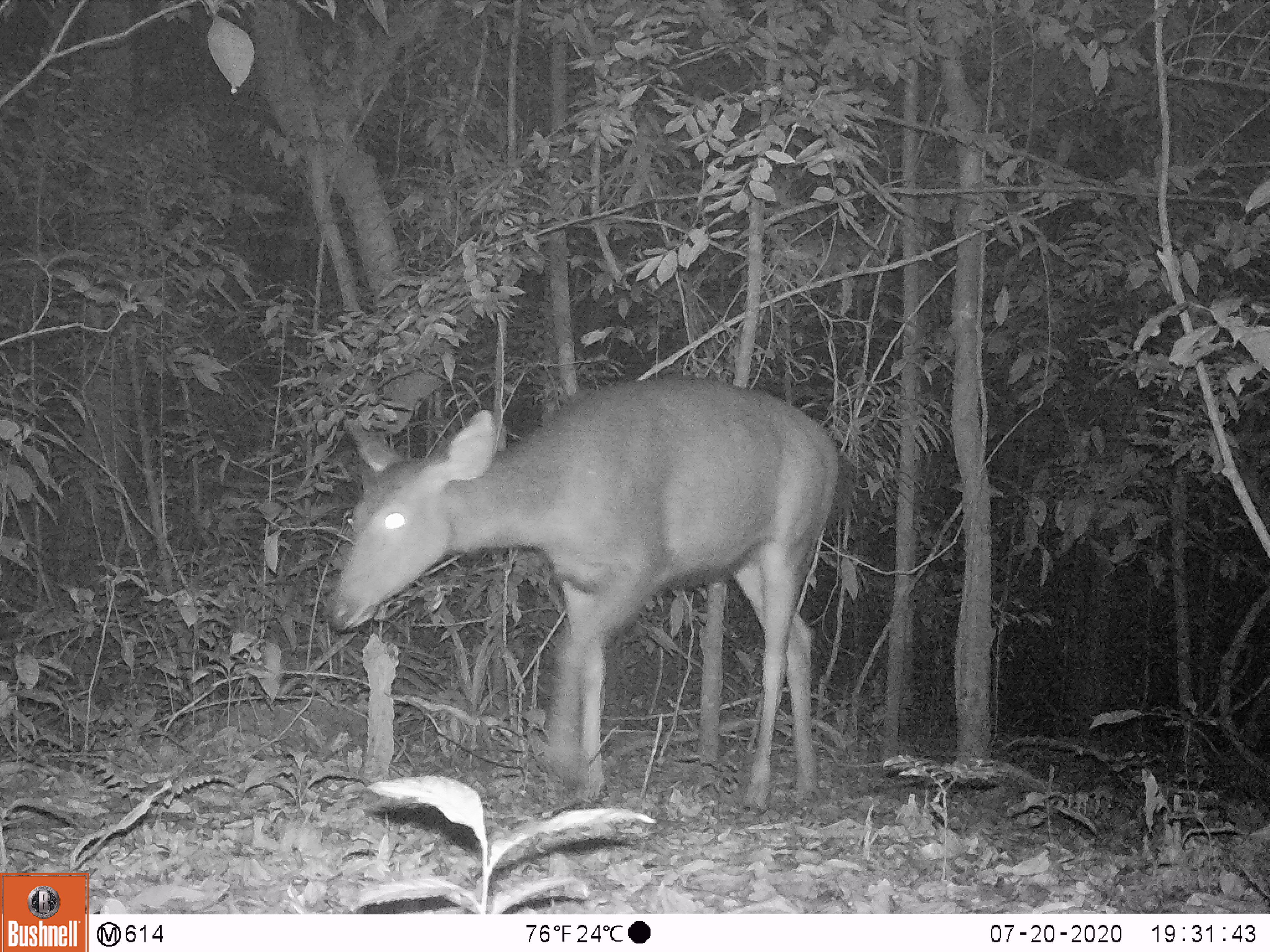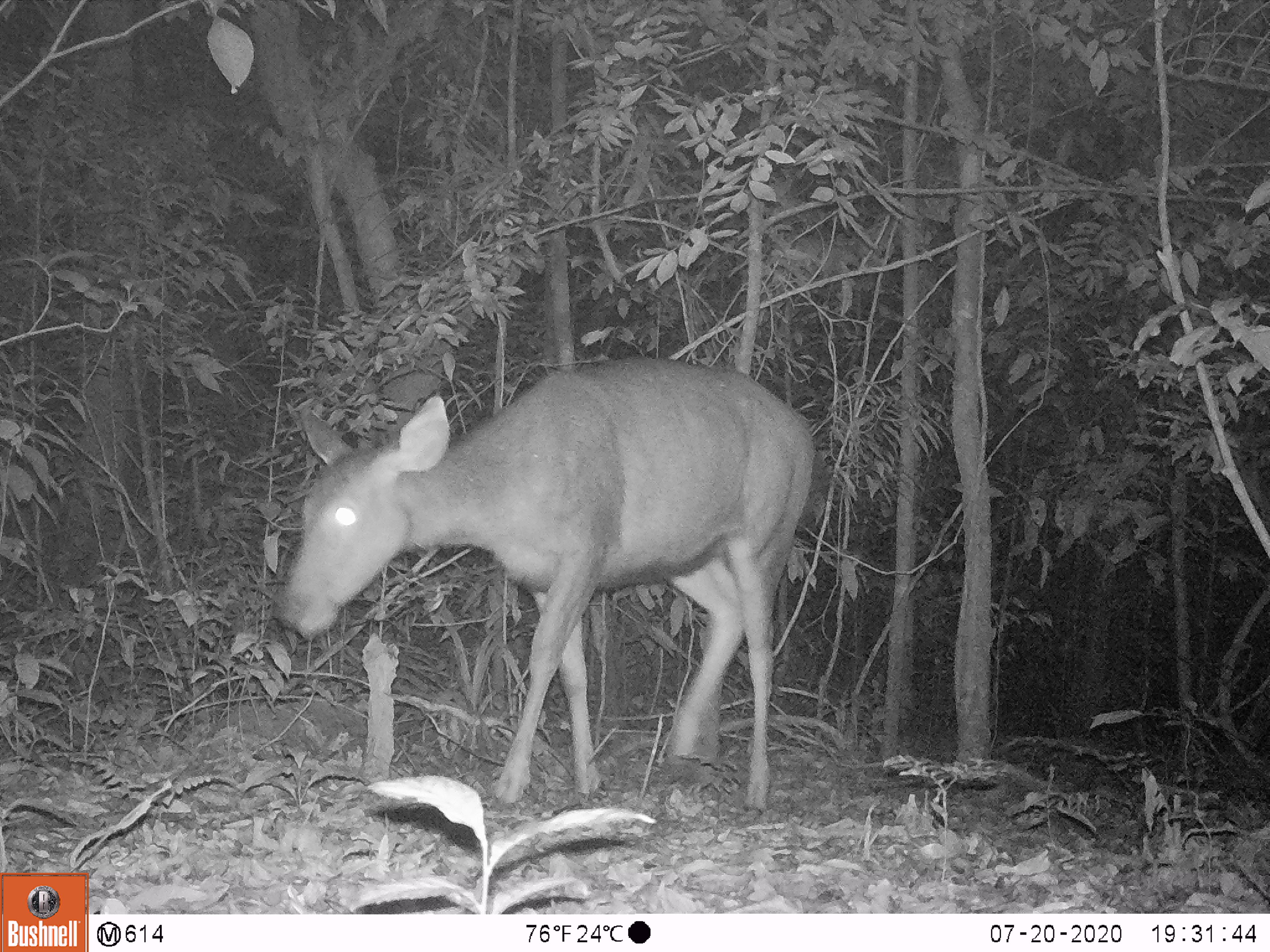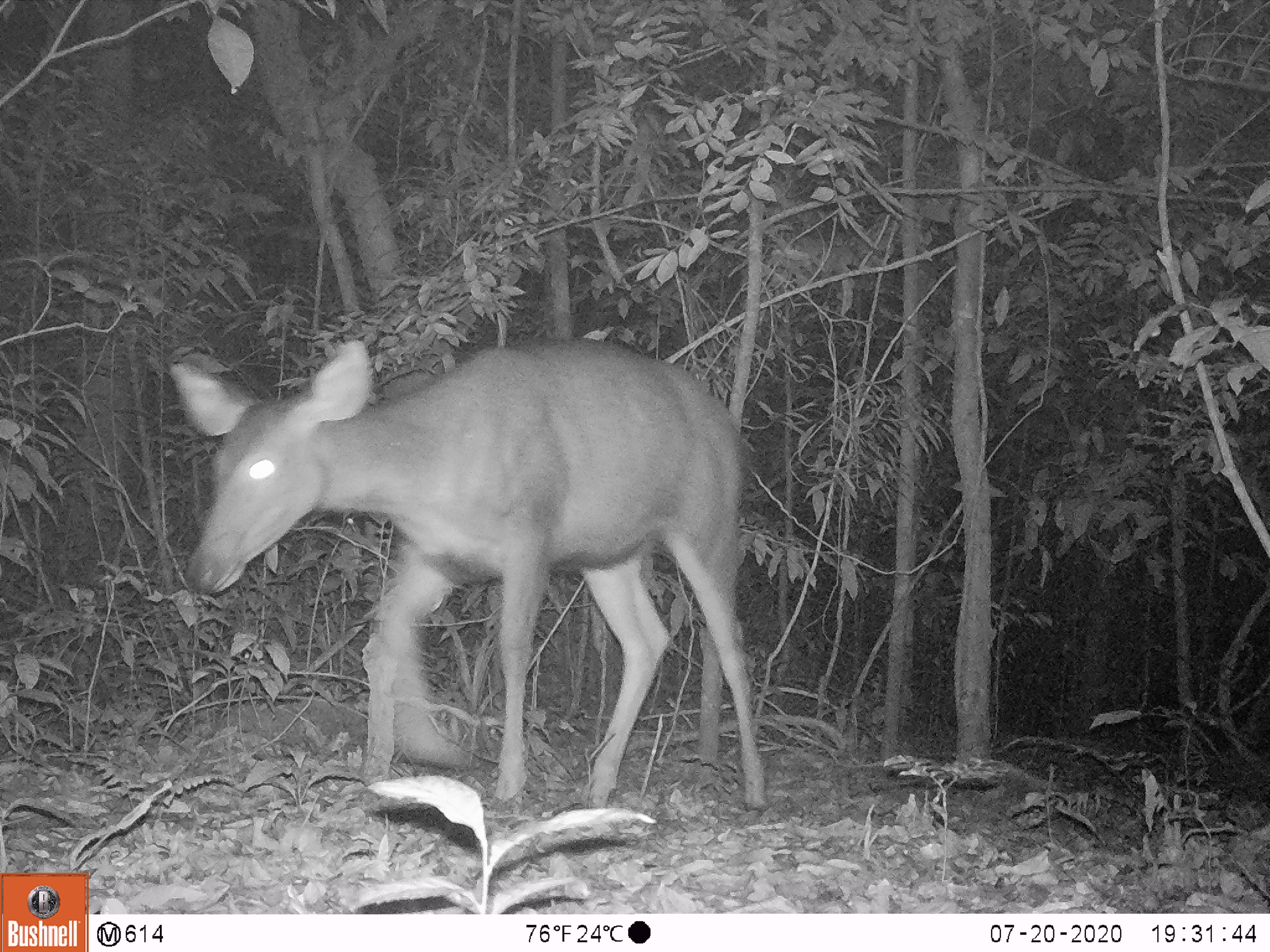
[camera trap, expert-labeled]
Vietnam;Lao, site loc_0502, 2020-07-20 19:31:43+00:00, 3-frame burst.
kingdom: Animalia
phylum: Chordata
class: Mammalia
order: Artiodactyla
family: Cervidae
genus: Rusa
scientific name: Rusa unicolor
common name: sambar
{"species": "sambar (Rusa unicolor)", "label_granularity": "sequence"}